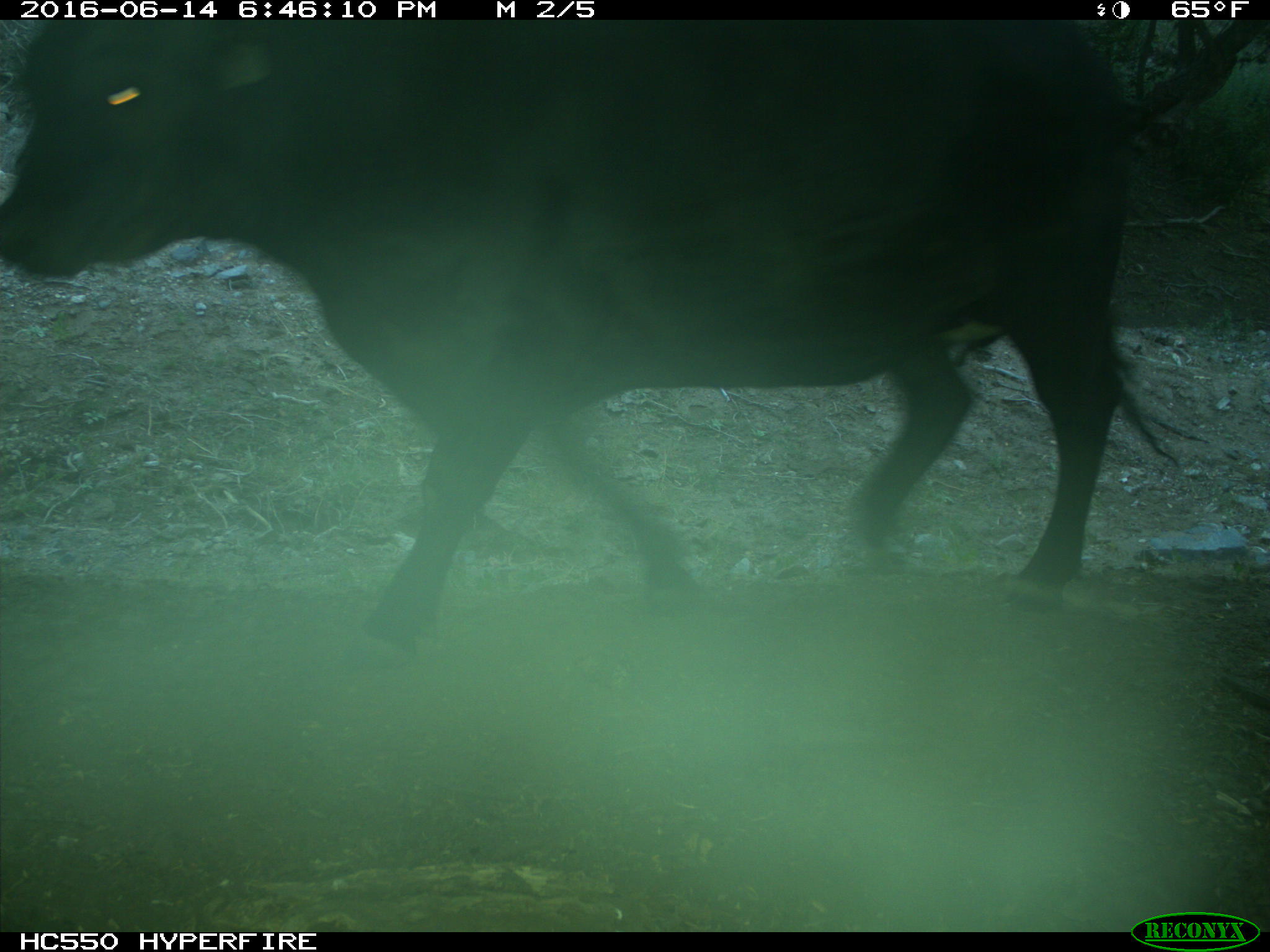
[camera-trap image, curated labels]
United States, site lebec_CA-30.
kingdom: Animalia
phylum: Chordata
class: Mammalia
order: Artiodactyla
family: Bovidae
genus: Bos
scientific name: Bos taurus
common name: domestic cow